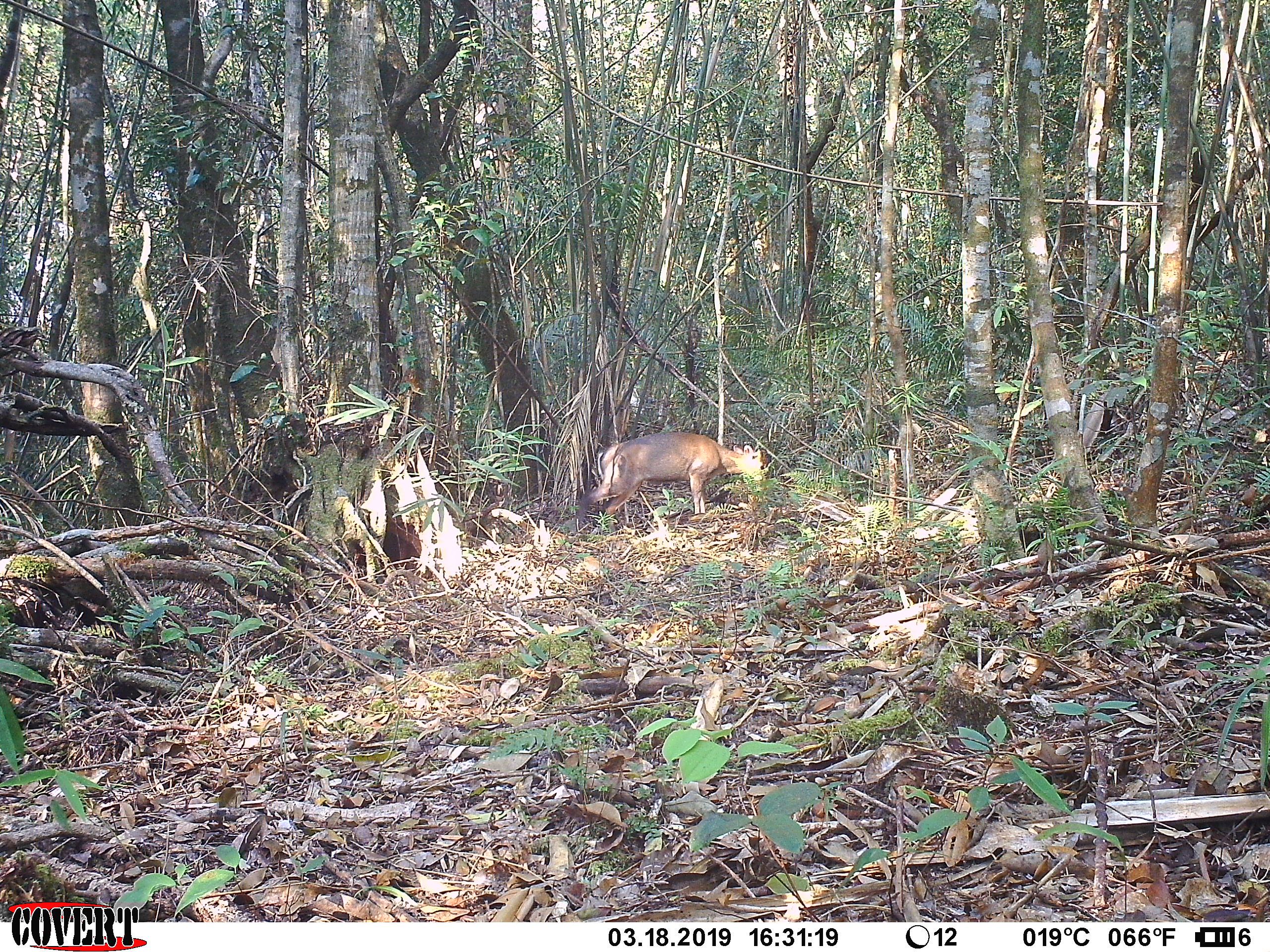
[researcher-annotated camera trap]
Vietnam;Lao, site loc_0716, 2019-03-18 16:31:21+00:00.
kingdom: Animalia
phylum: Chordata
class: Mammalia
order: Artiodactyla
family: Cervidae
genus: Muntiacus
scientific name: Muntiacus rooseveltorum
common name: roosevelt's muntjac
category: roosevelts muntjac group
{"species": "roosevelts muntjac group (roosevelt's muntjac) (Muntiacus rooseveltorum)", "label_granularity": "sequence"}